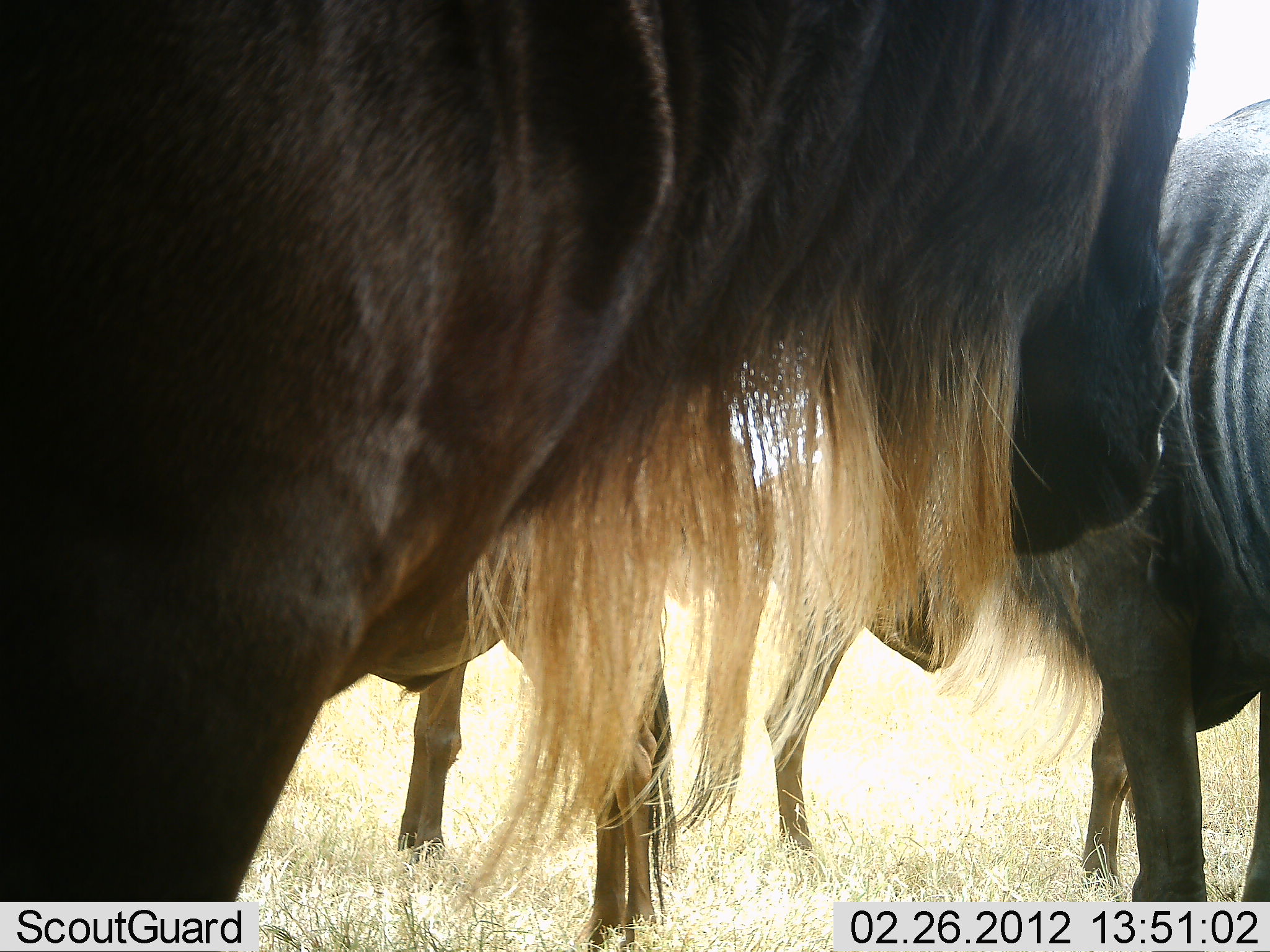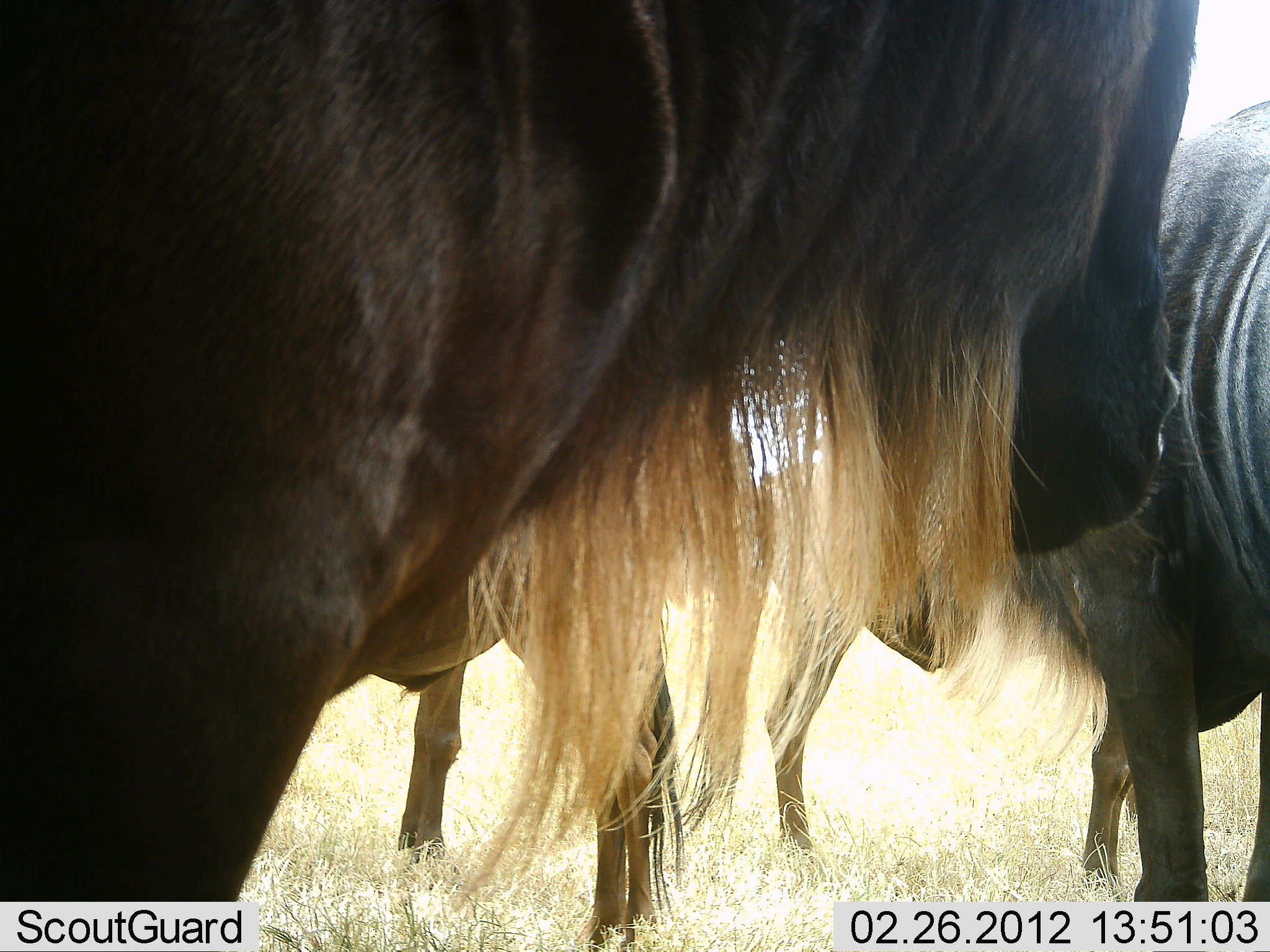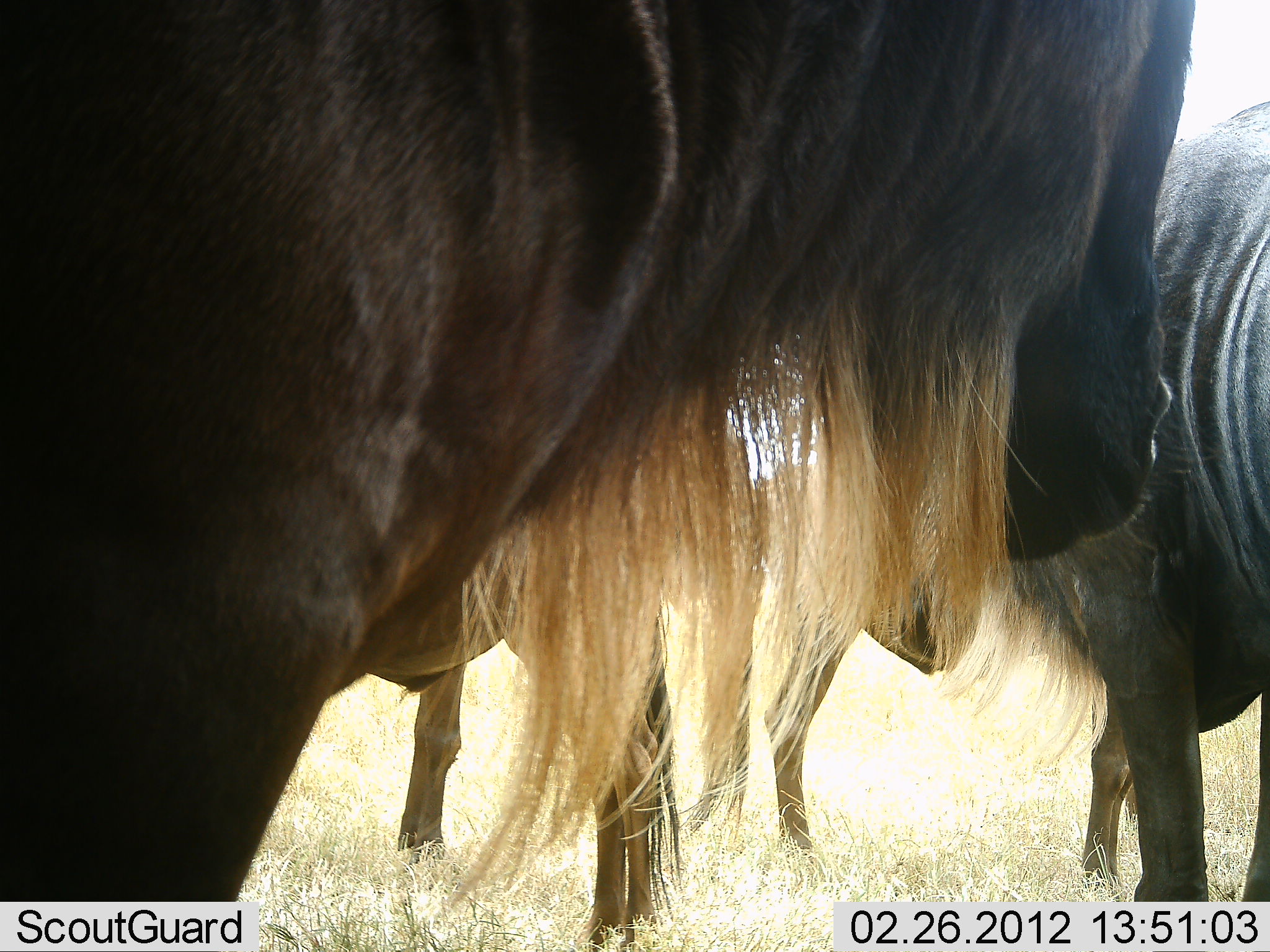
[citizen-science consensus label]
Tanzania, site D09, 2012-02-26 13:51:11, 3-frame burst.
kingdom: Animalia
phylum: Chordata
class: Mammalia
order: Artiodactyla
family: Bovidae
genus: Connochaetes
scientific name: Connochaetes taurinus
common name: blue wildebeest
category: wildebeest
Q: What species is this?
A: Wildebeest (blue wildebeest) (Connochaetes taurinus).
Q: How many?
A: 4.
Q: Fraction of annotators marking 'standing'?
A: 96%.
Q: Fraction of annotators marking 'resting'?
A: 4%.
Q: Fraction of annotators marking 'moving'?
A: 0%.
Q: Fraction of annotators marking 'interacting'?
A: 0%.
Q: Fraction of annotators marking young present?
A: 0%.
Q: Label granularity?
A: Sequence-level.